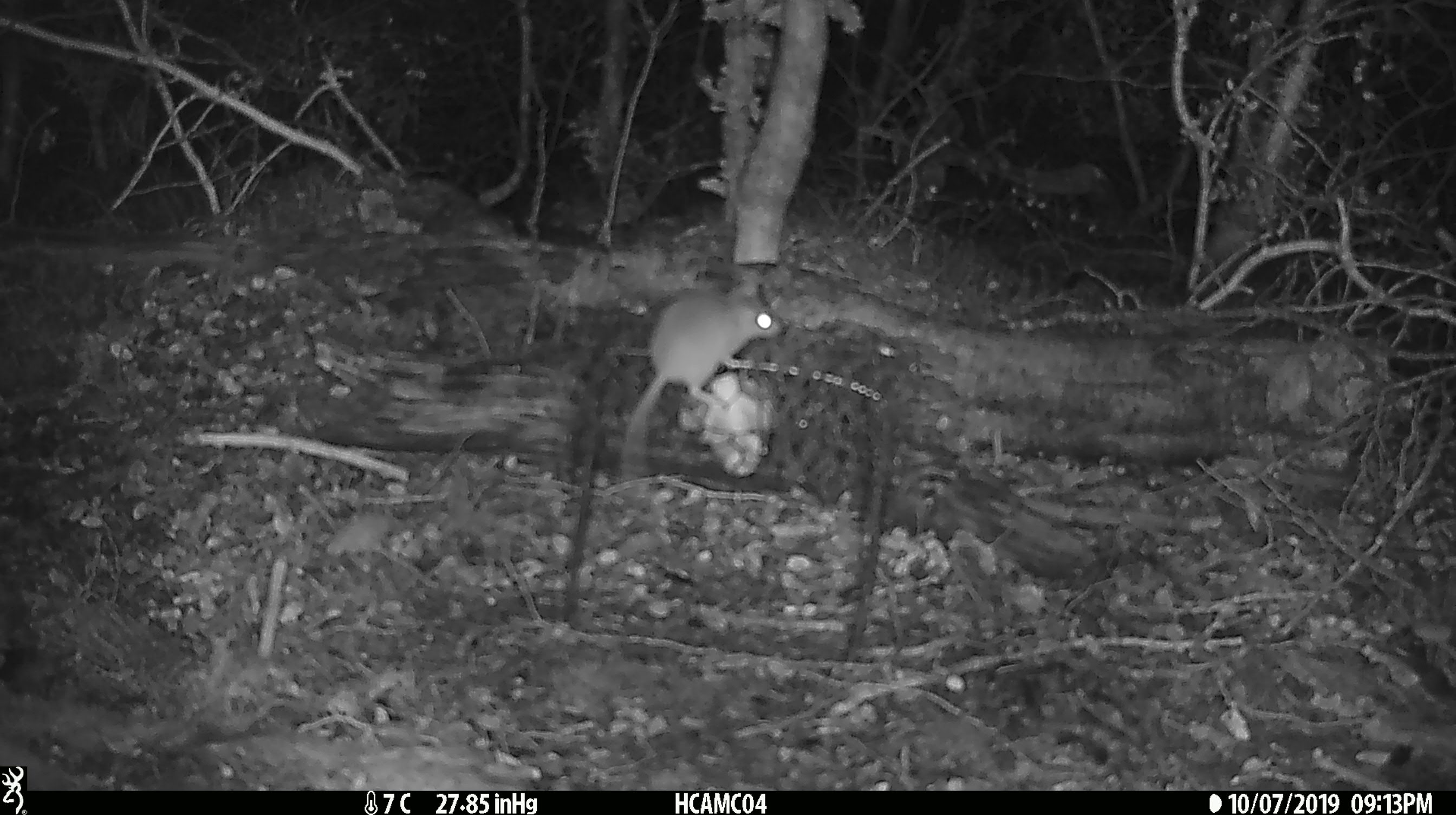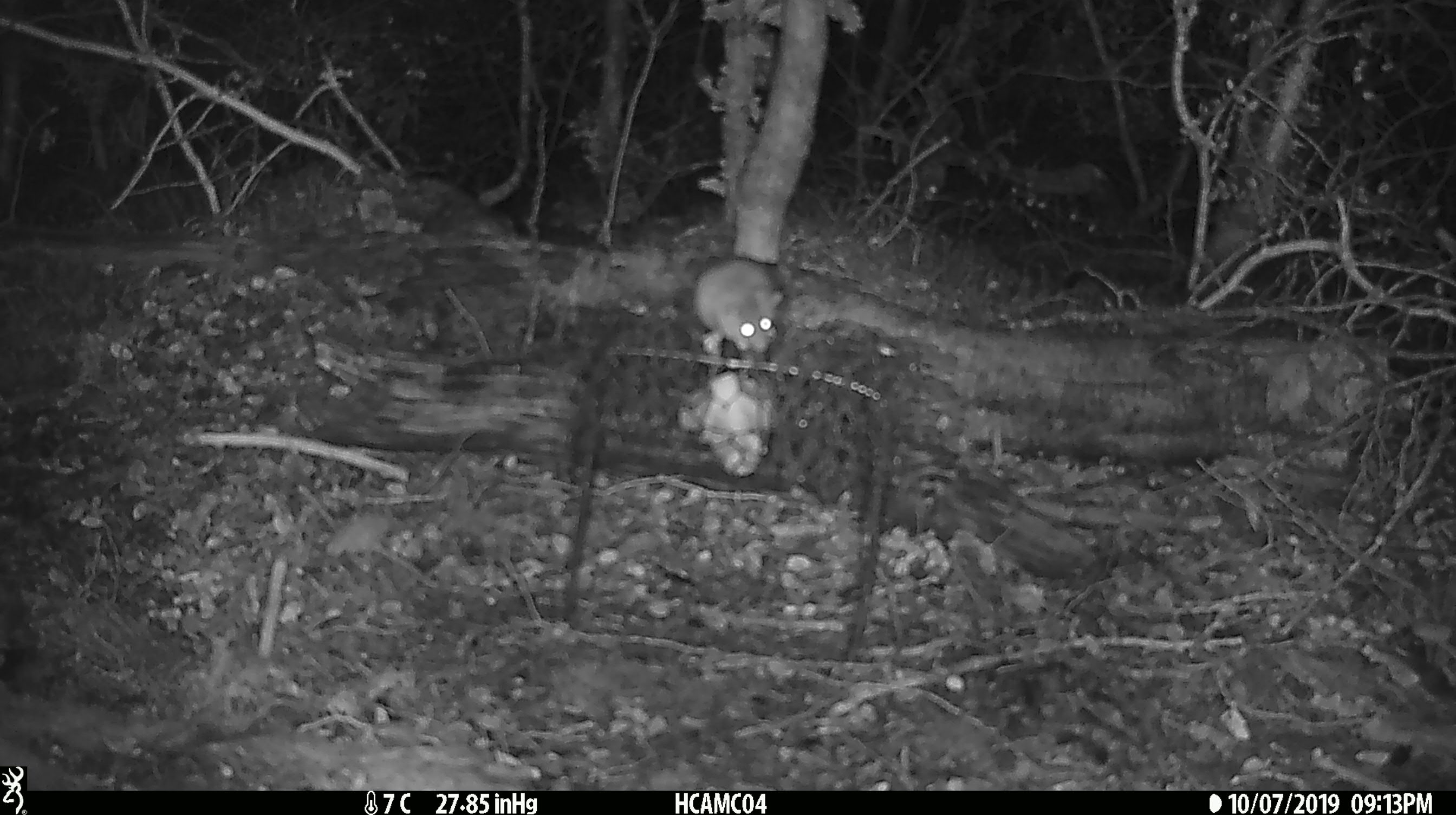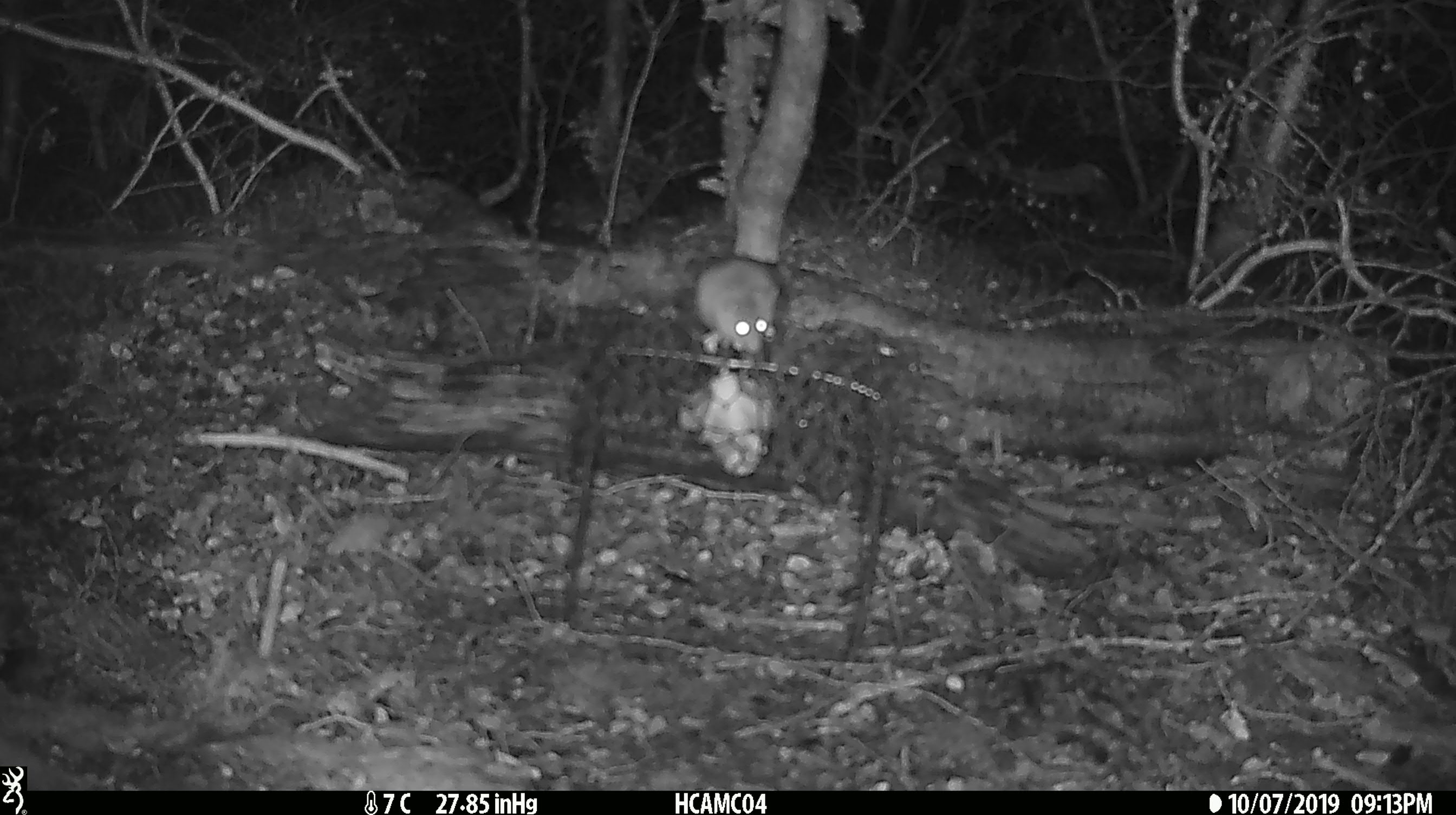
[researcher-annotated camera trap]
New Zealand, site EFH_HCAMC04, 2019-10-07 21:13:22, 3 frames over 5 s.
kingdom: Animalia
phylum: Chordata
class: Mammalia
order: Rodentia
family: Muridae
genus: Mus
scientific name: Mus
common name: mouse